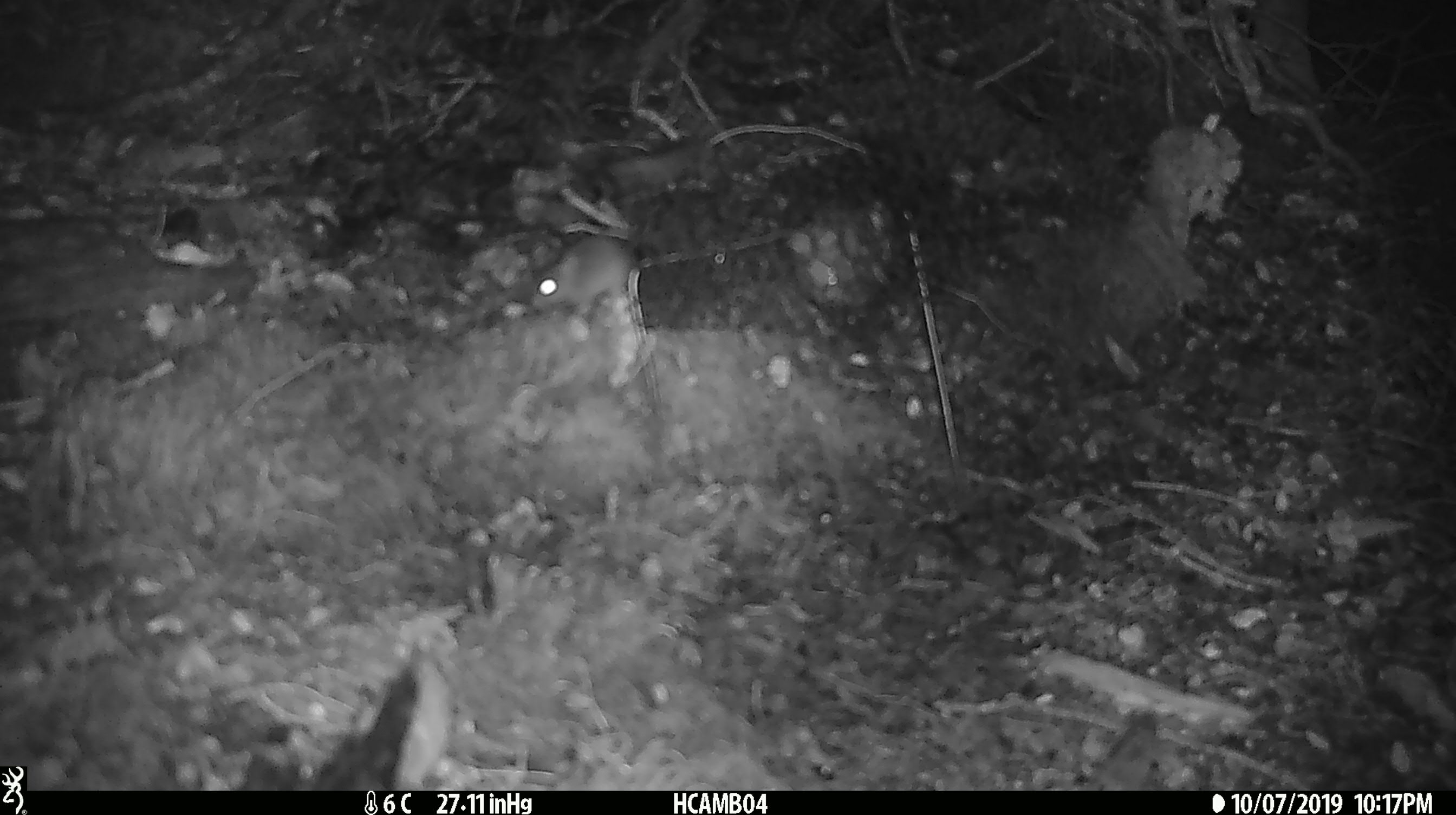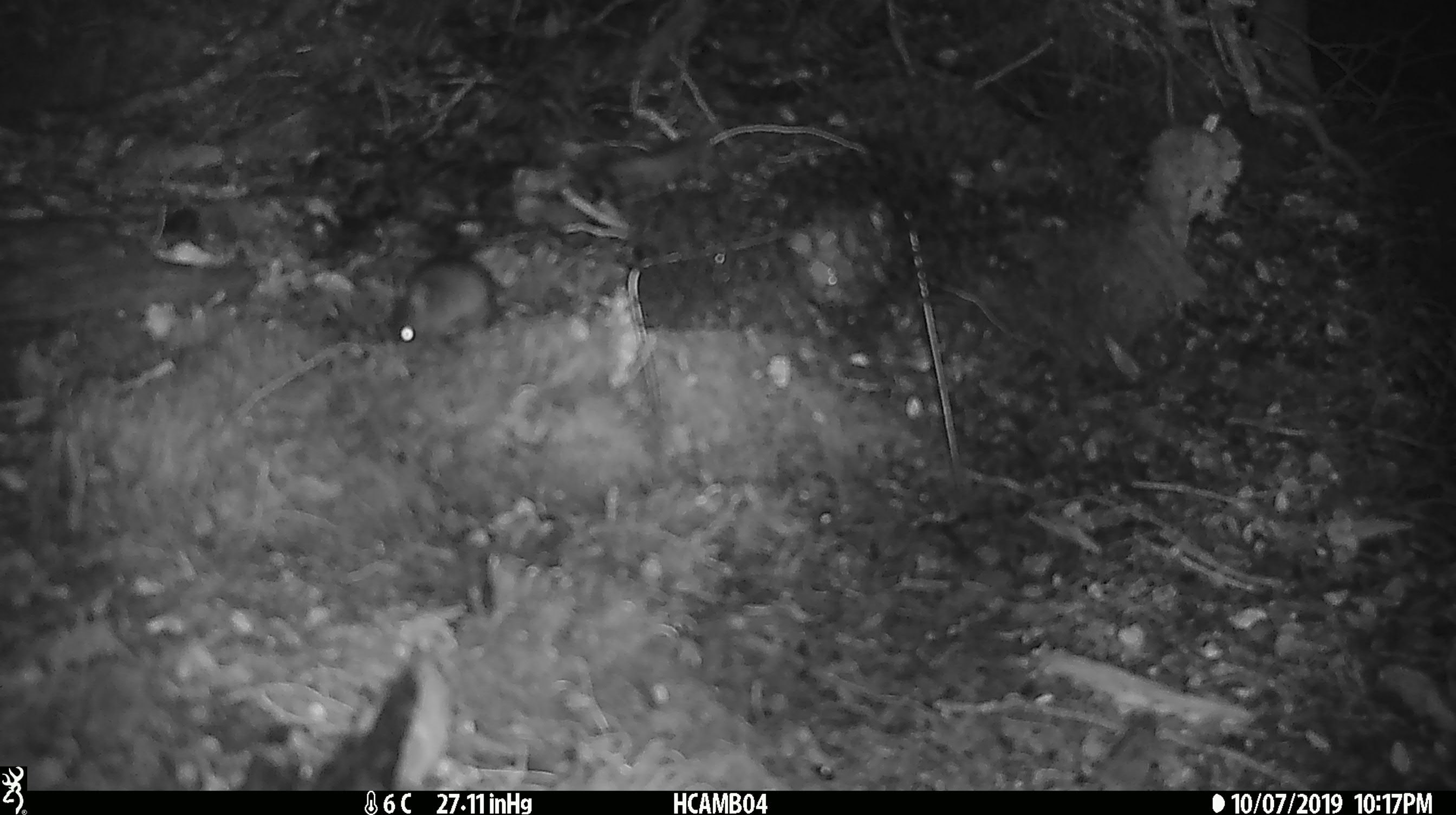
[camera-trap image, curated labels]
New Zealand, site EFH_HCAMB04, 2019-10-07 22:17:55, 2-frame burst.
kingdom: Animalia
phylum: Chordata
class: Mammalia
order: Rodentia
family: Muridae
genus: Mus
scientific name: Mus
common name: mouse